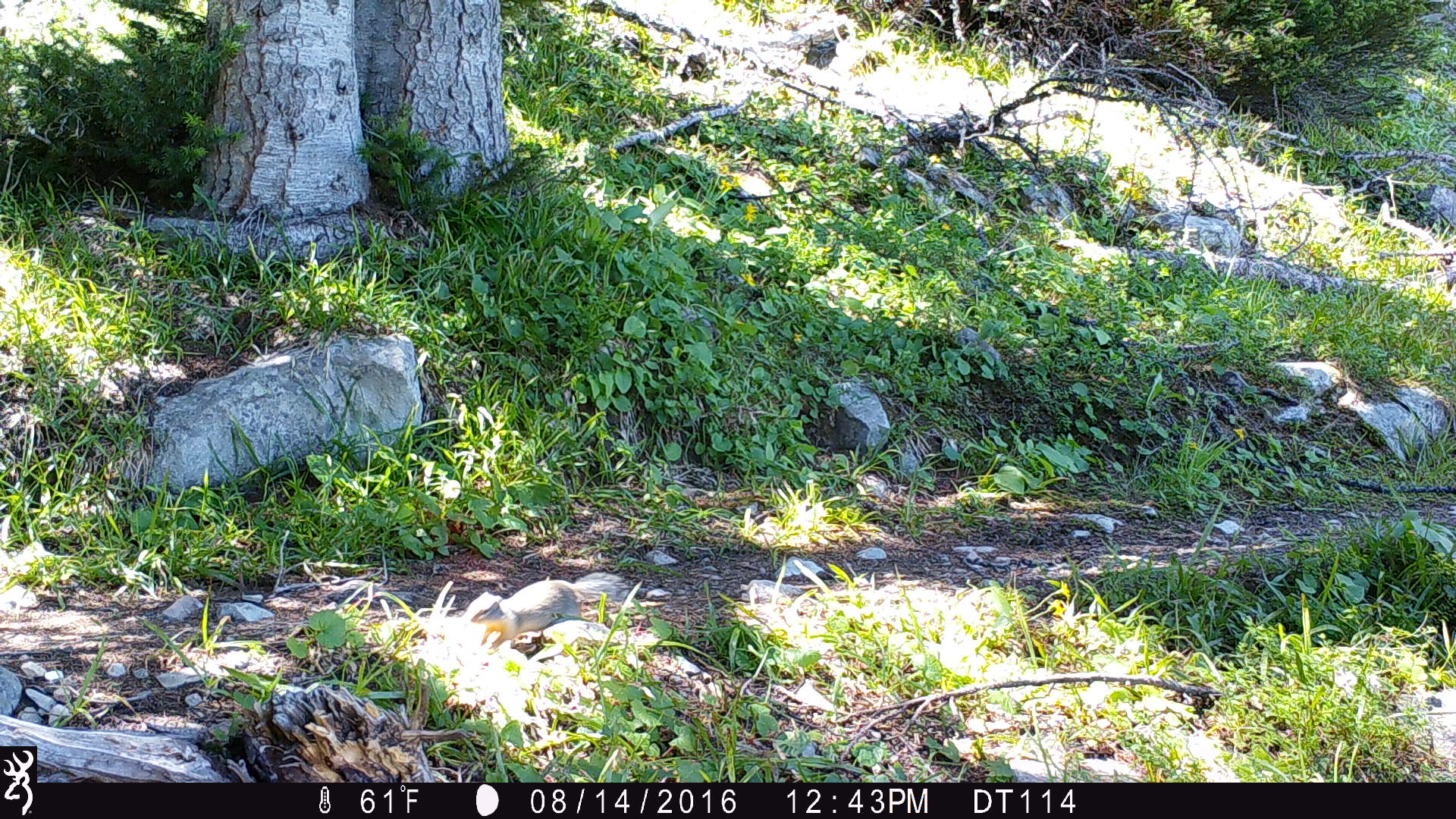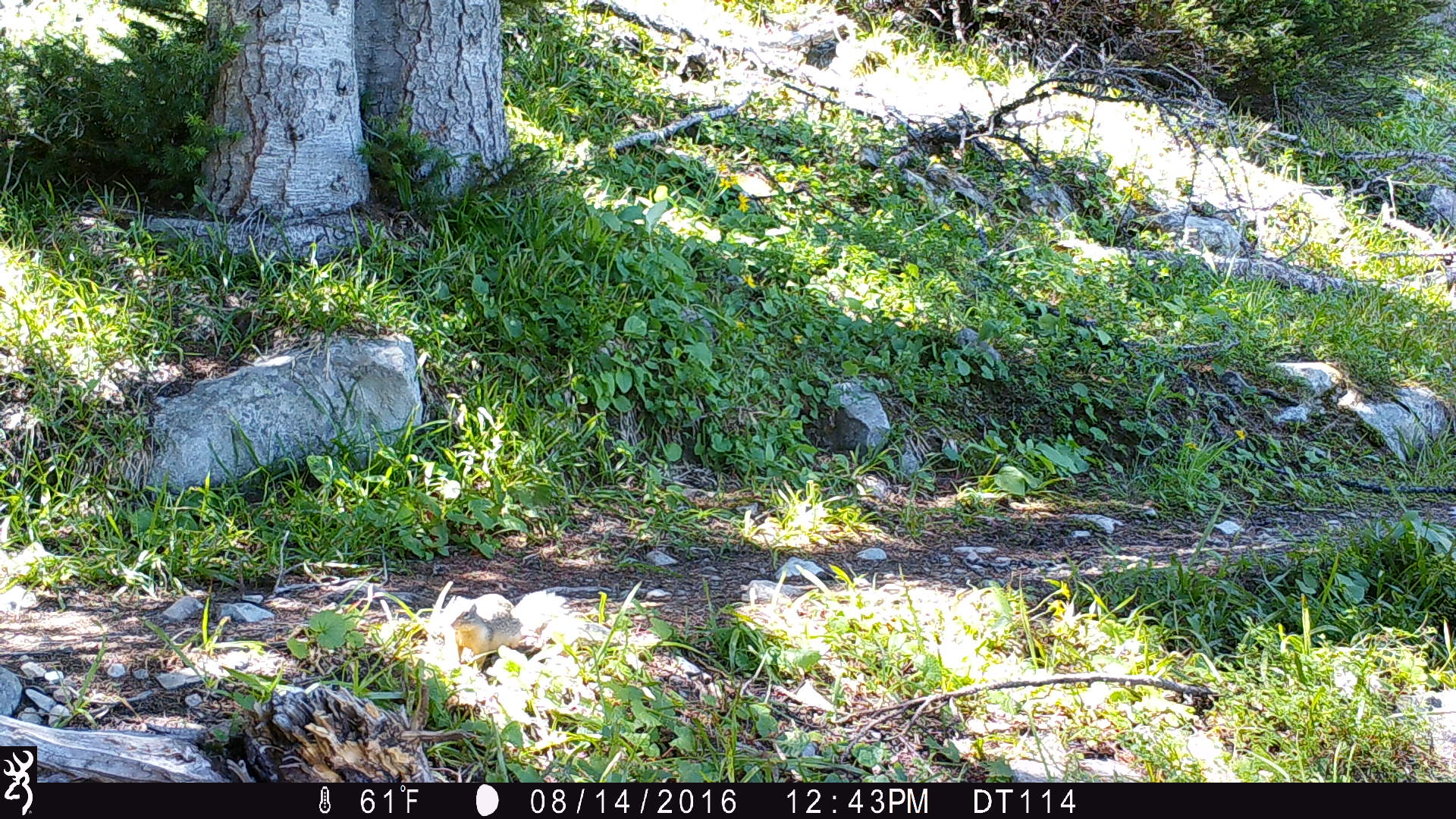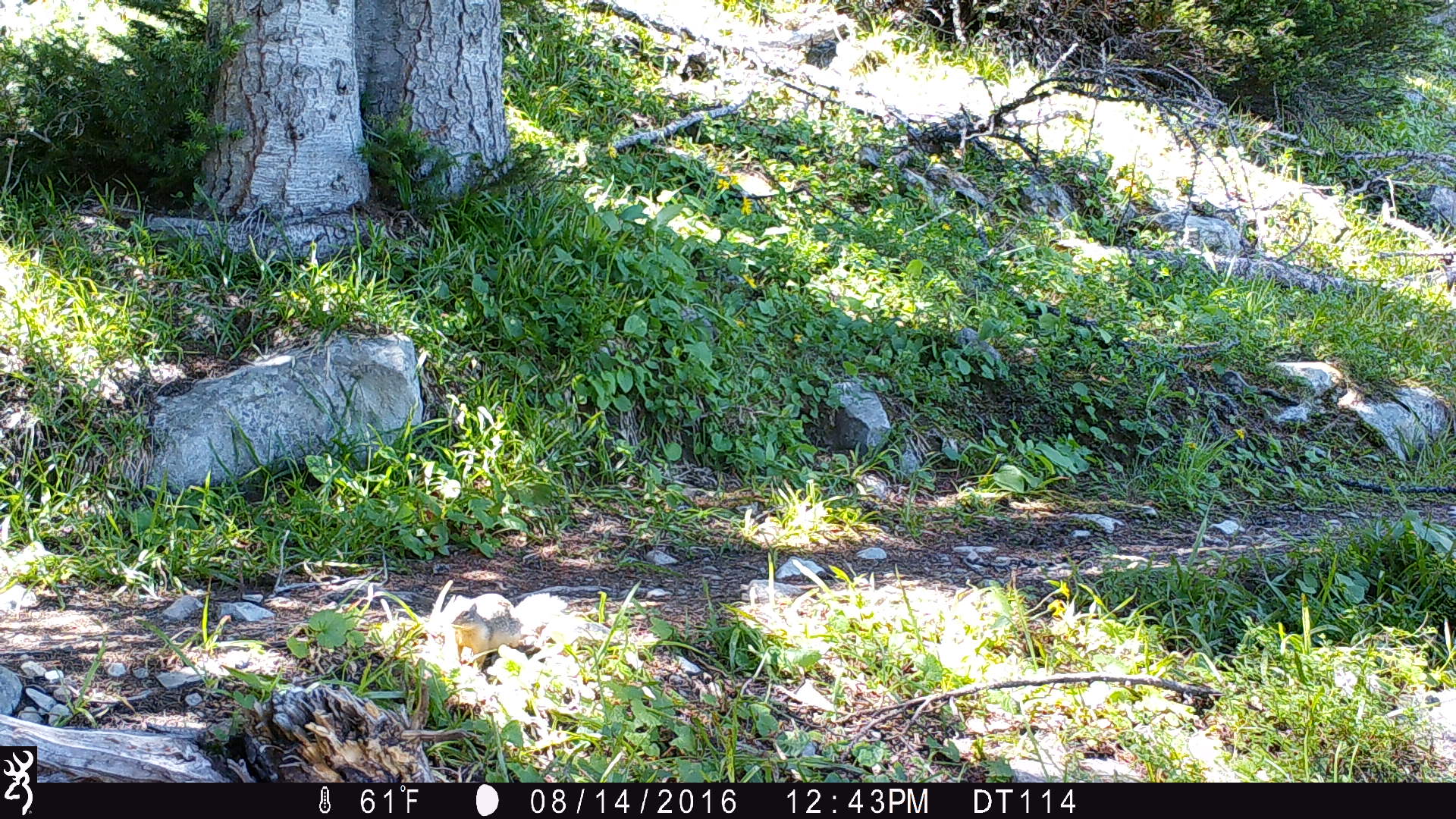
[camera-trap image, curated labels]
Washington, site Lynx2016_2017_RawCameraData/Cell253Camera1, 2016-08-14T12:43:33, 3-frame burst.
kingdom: Animalia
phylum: Chordata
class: Mammalia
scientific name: Mammalia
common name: small mammal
Small mammal (Mammalia). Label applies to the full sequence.